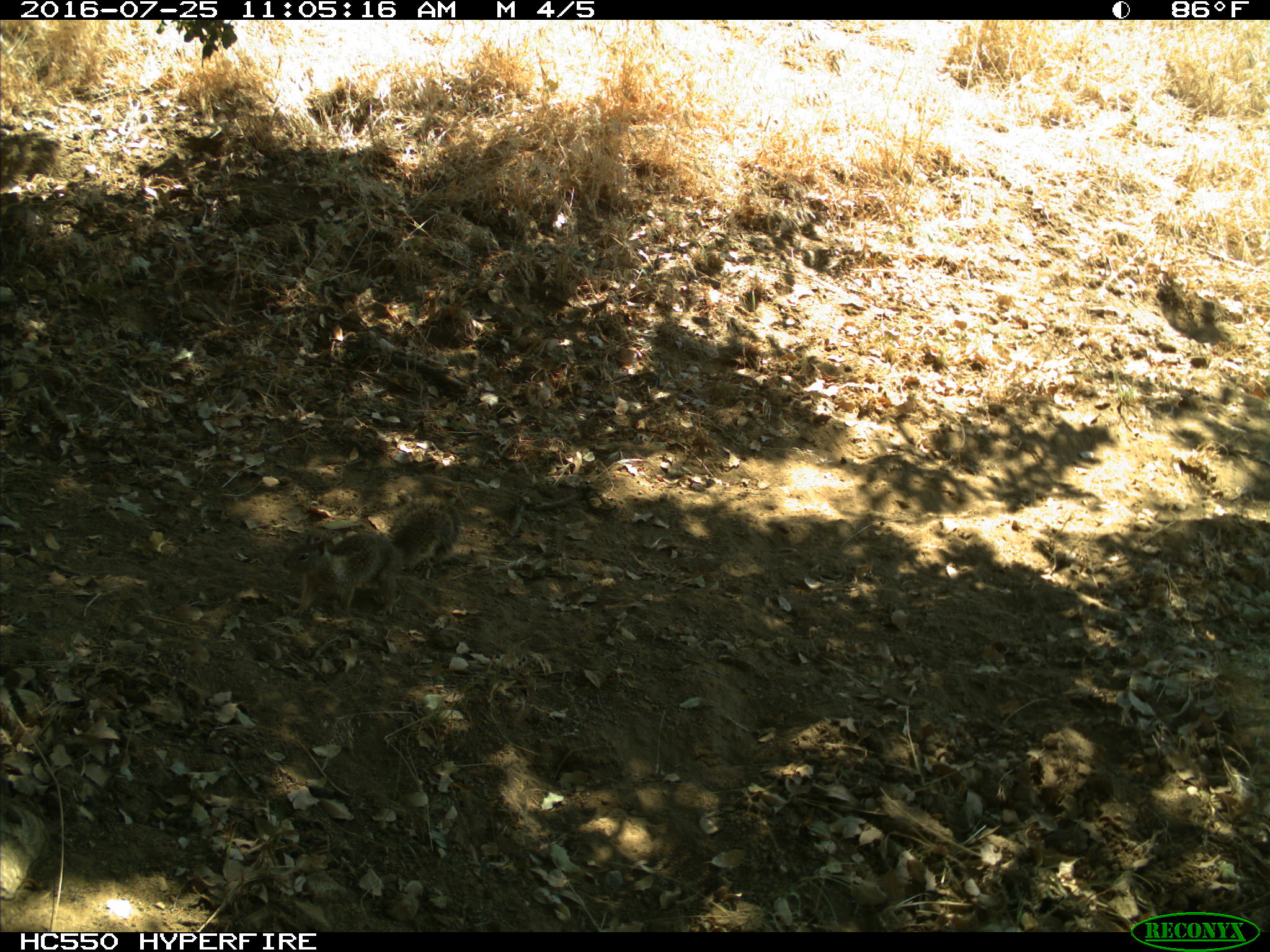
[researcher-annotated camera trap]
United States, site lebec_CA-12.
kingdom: Animalia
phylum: Chordata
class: Mammalia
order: Rodentia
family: Sciuridae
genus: Otospermophilus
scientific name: Otospermophilus beecheyi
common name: california ground squirrel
Otospermophilus beecheyi (california ground squirrel).